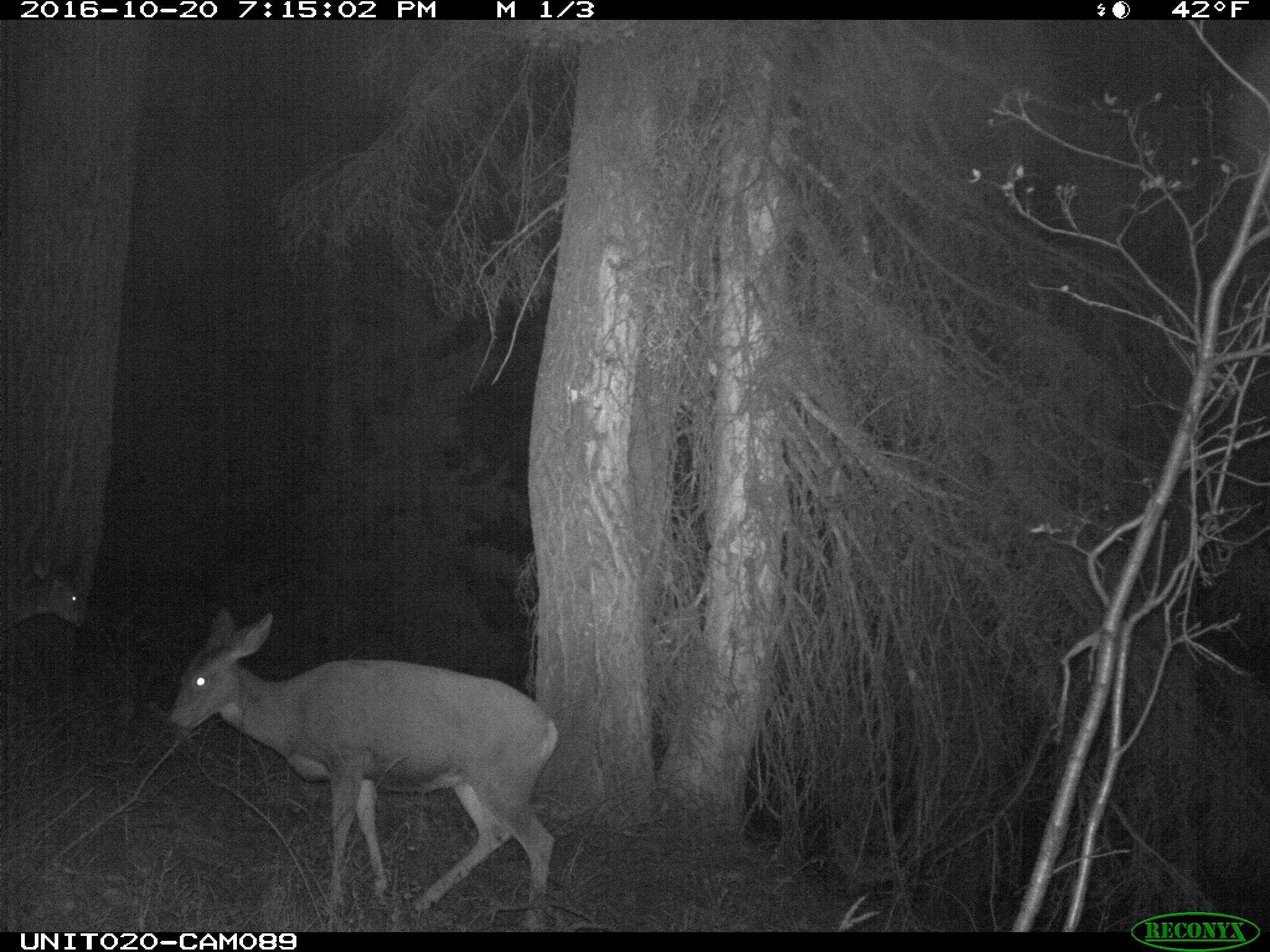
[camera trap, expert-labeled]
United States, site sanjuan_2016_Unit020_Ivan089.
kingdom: Animalia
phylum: Chordata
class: Mammalia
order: Artiodactyla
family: Cervidae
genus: Odocoileus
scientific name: Odocoileus hemionus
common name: mule deer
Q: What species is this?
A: Odocoileus hemionus (mule deer).